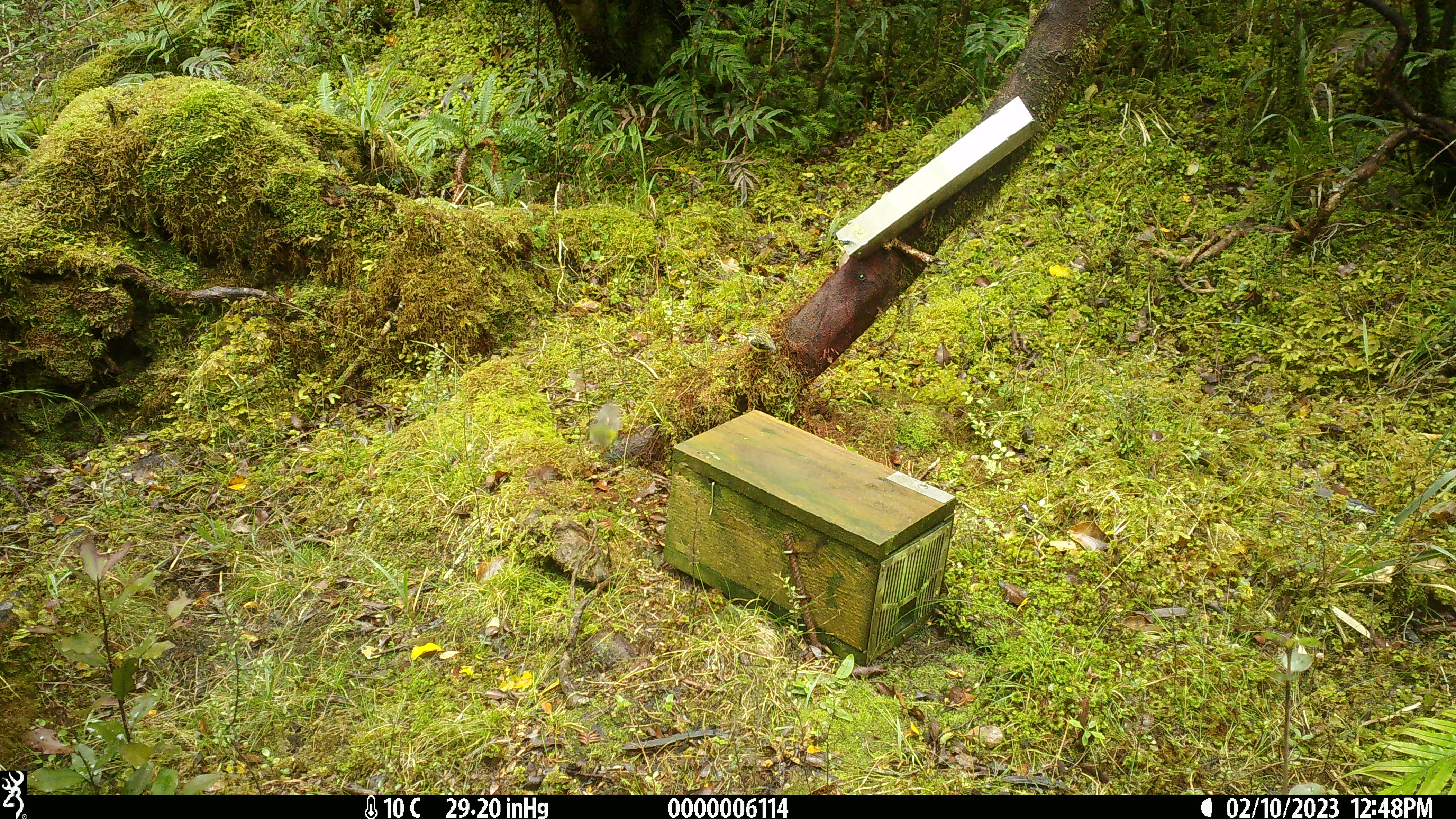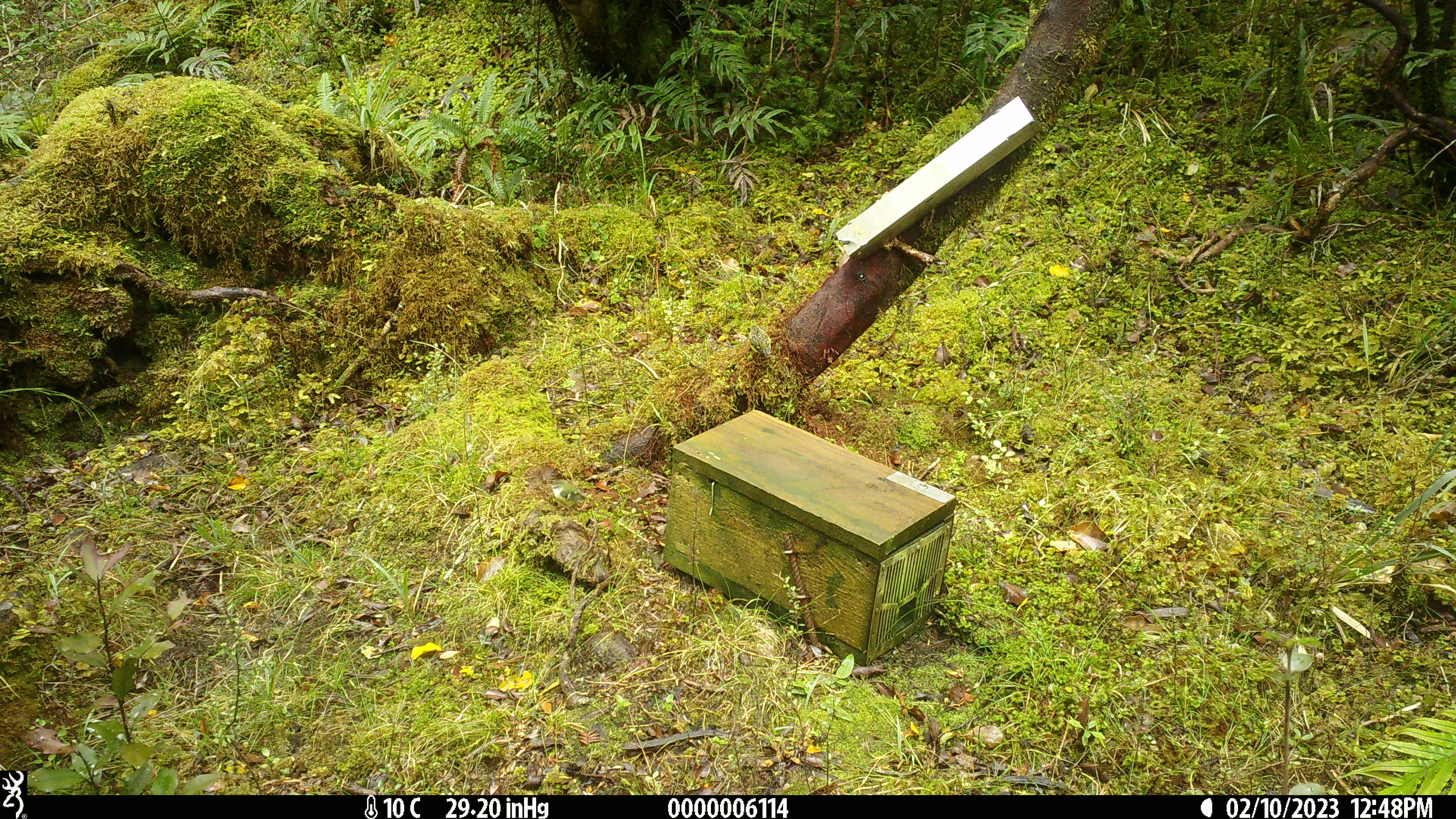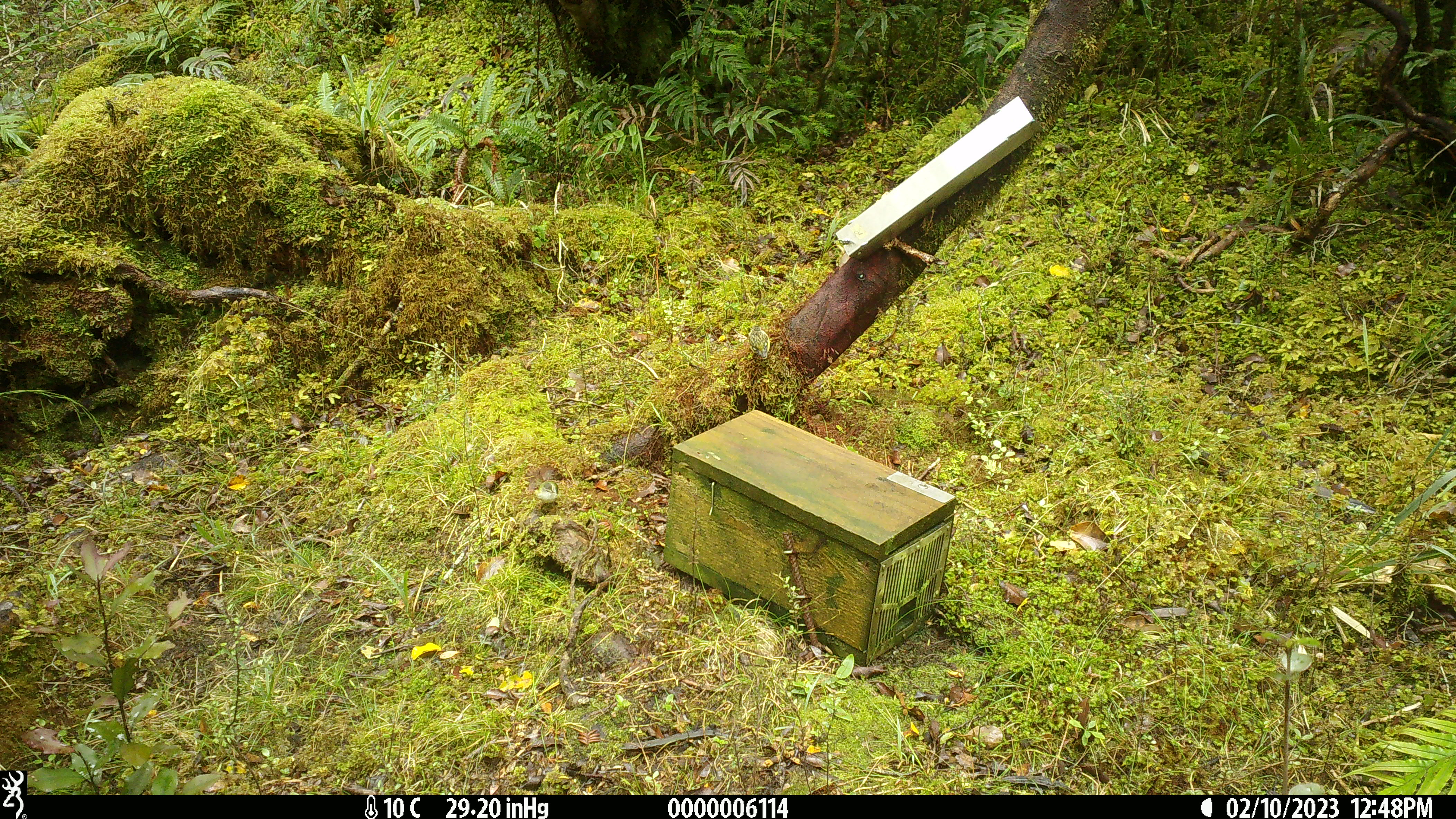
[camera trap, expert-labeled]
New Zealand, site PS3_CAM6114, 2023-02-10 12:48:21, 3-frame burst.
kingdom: Animalia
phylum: Chordata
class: Aves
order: Passeriformes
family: Acanthisittidae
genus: Acanthisitta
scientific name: Acanthisitta chloris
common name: rifleman